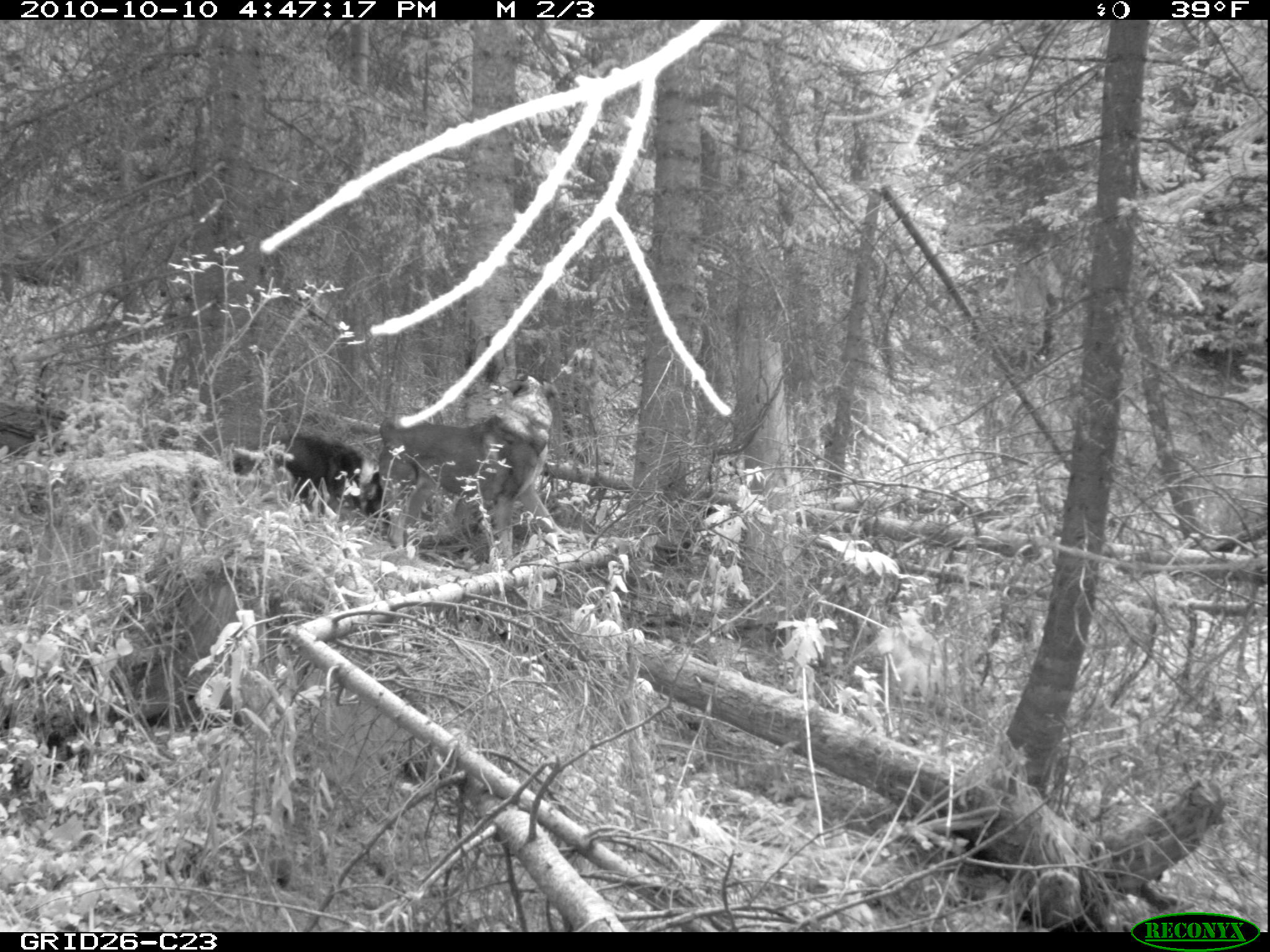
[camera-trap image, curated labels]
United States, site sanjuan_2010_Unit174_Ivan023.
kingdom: Animalia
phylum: Chordata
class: Mammalia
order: Carnivora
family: Canidae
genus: Canis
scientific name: Canis familiaris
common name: domestic dog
Canis familiaris (domestic dog).